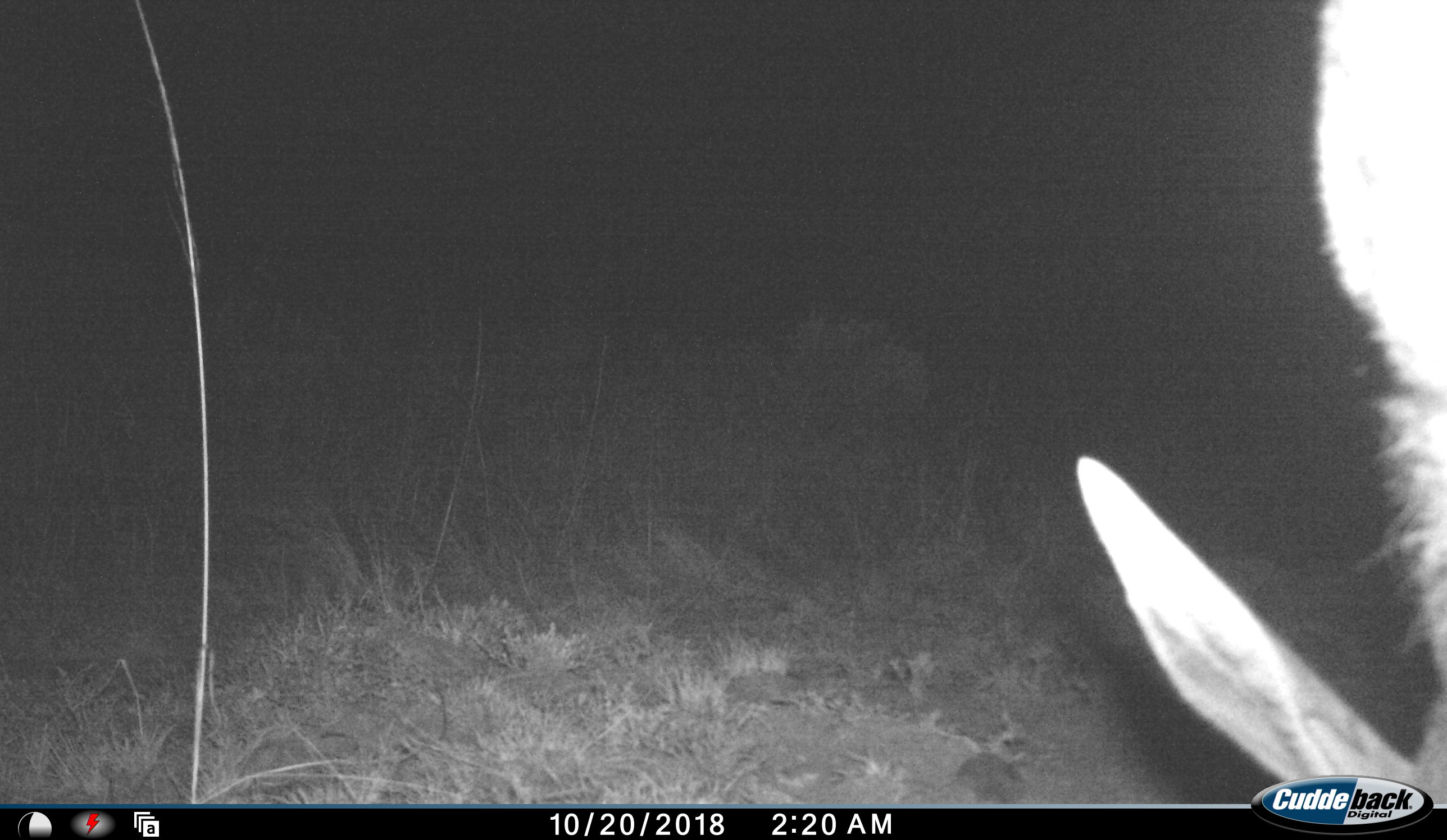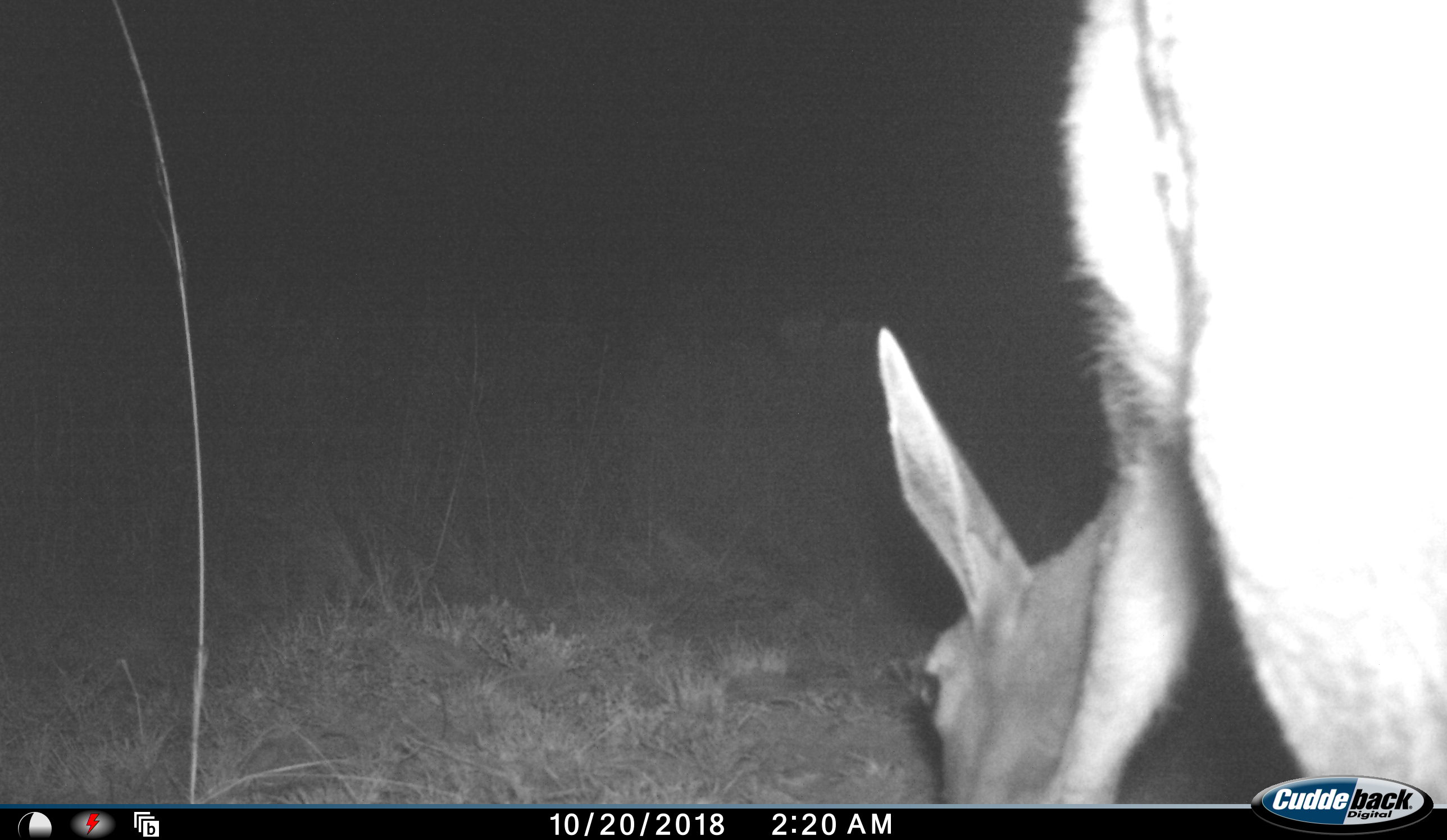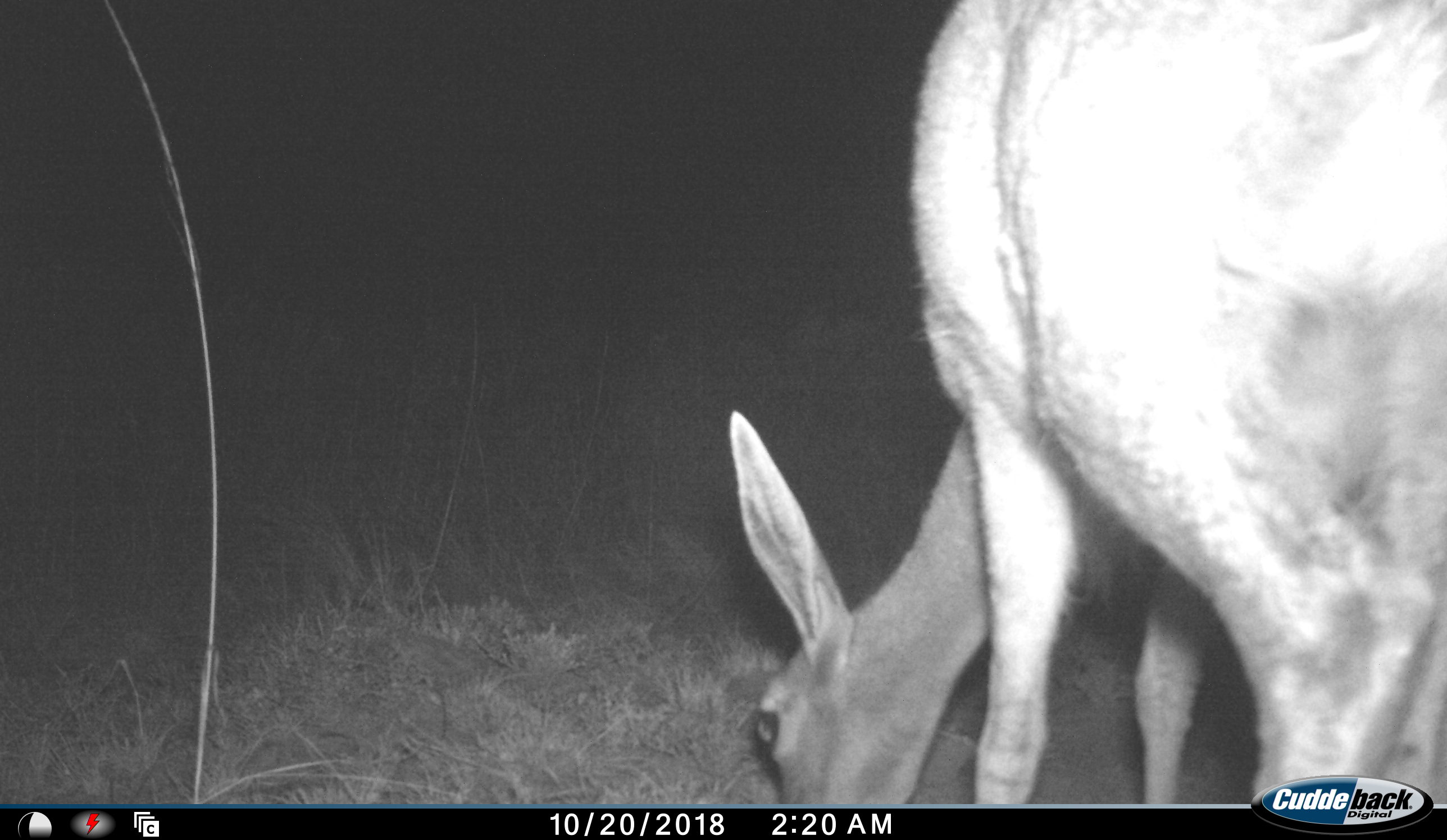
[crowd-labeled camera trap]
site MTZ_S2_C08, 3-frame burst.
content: unidentified animal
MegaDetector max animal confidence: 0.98